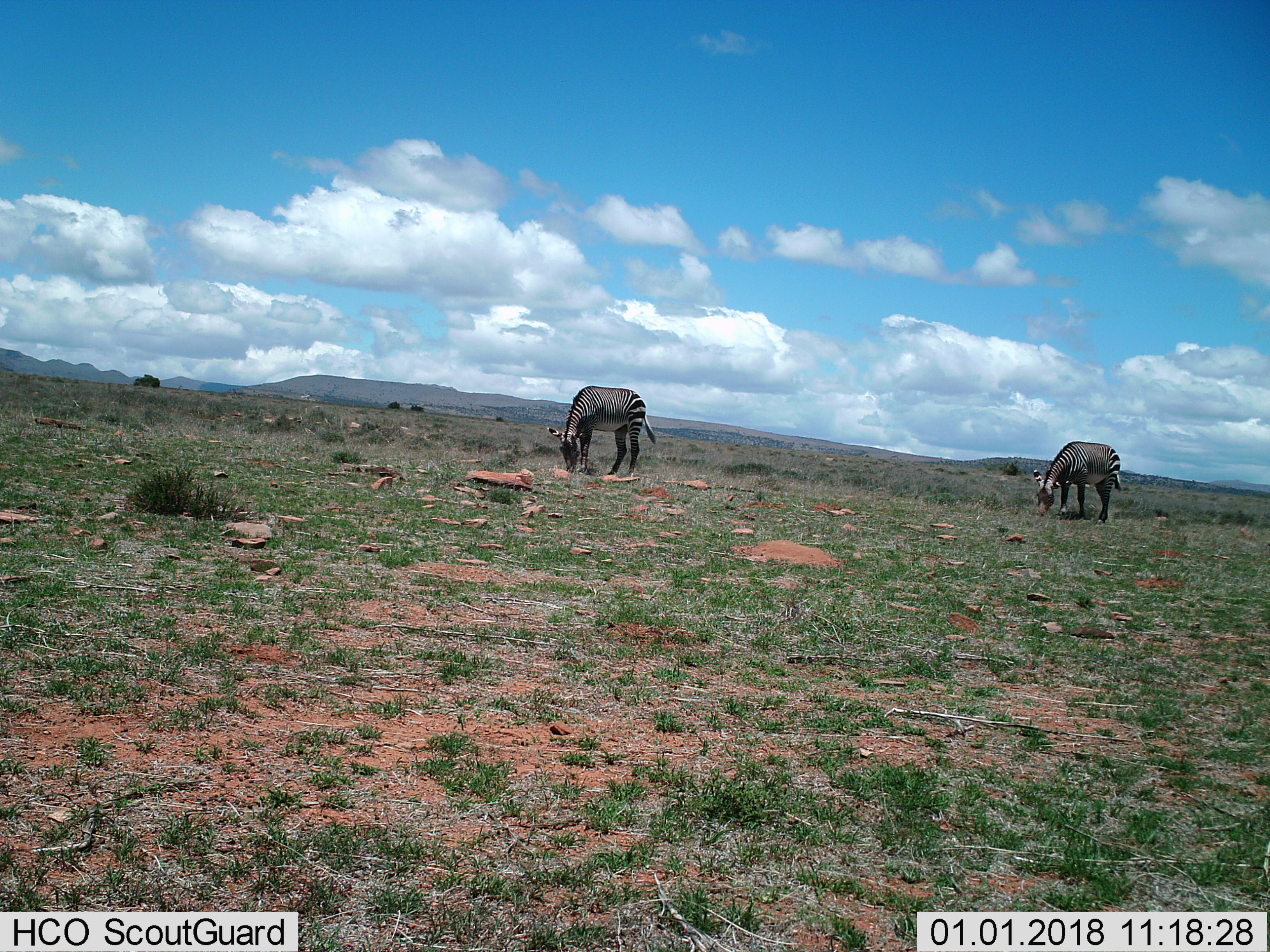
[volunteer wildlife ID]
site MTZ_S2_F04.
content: unidentified animal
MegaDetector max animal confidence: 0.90